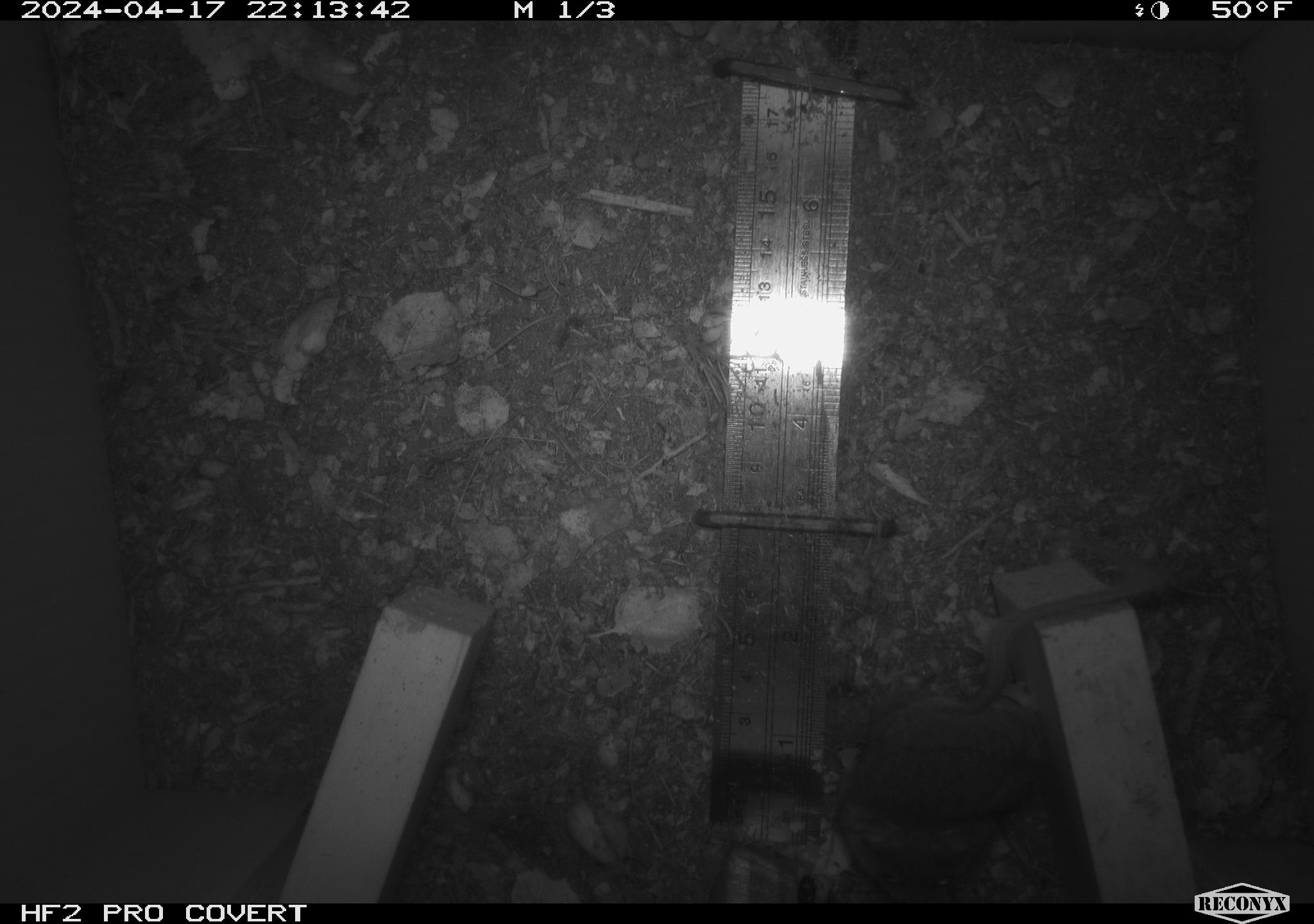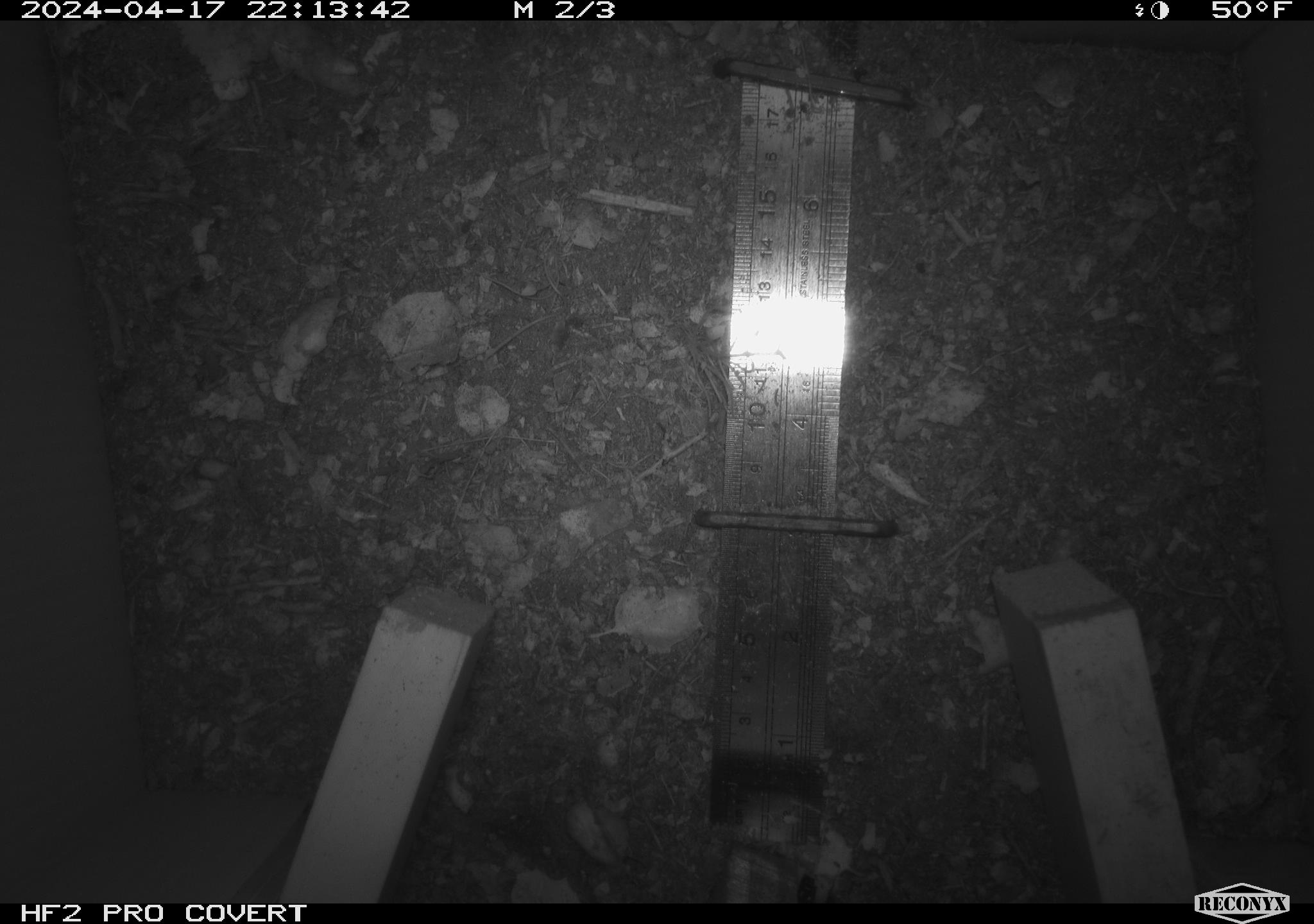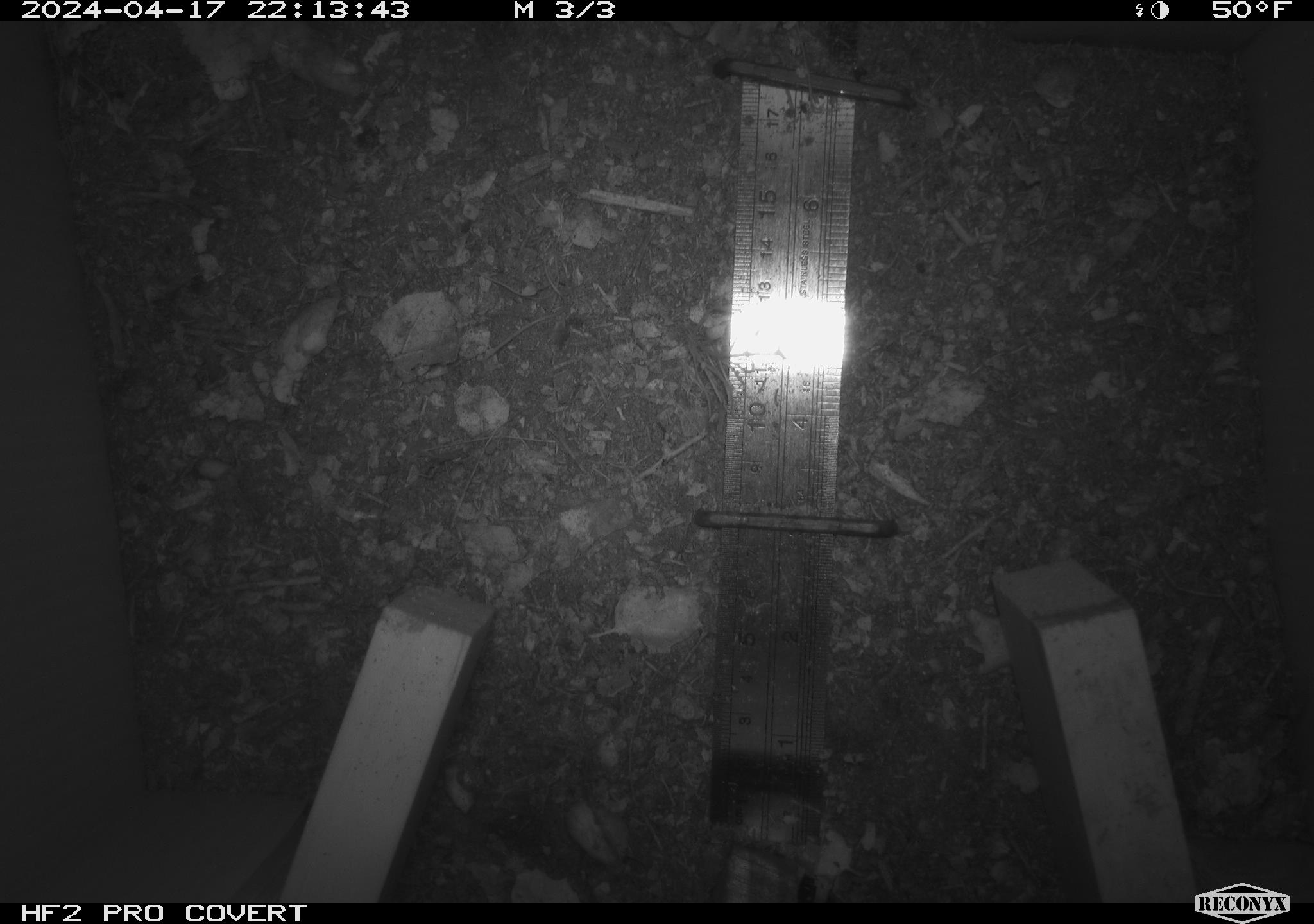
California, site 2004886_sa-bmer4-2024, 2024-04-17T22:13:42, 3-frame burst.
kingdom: Animalia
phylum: Chordata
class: Mammalia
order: Rodentia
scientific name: Rodentia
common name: mouse species